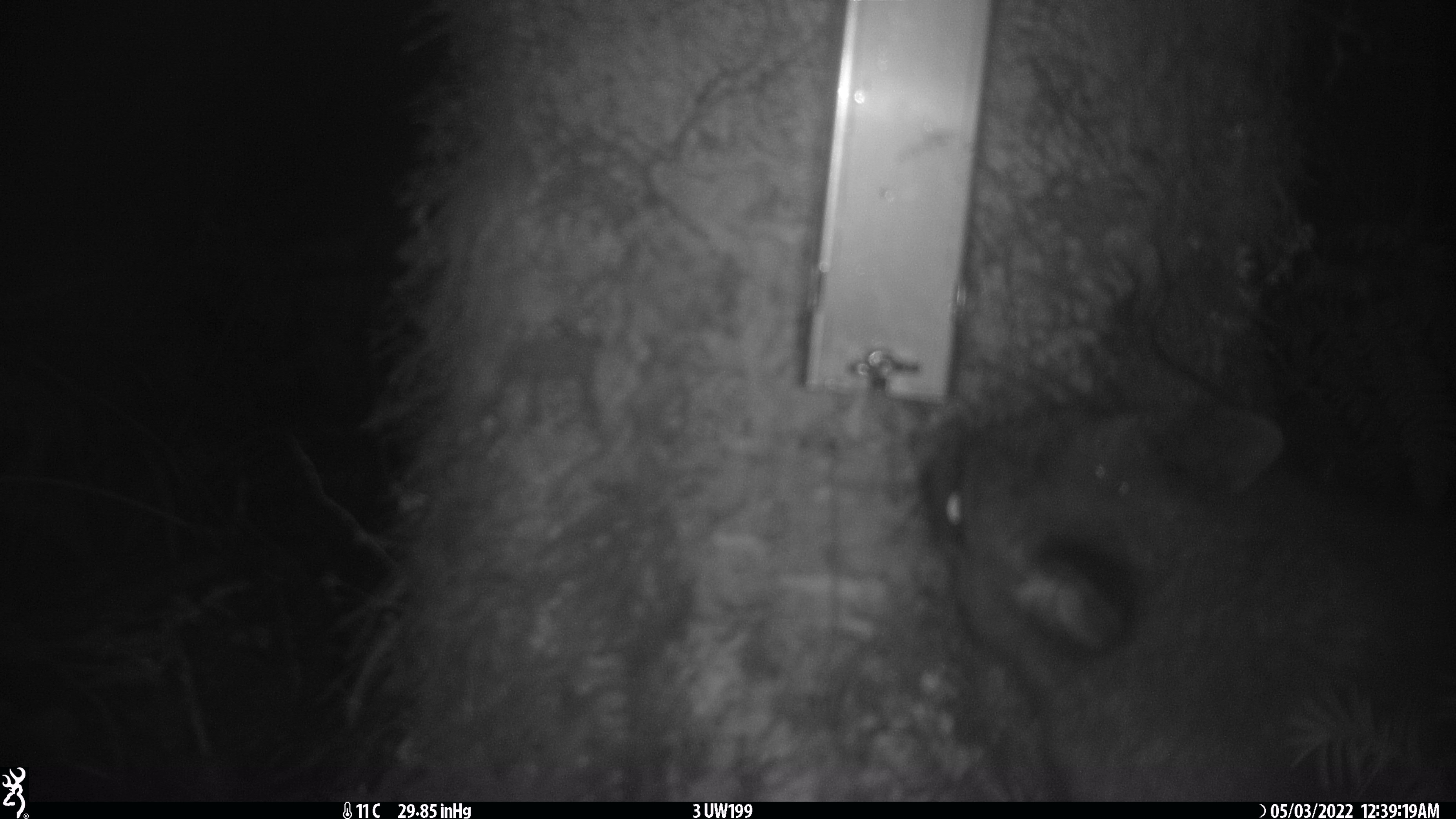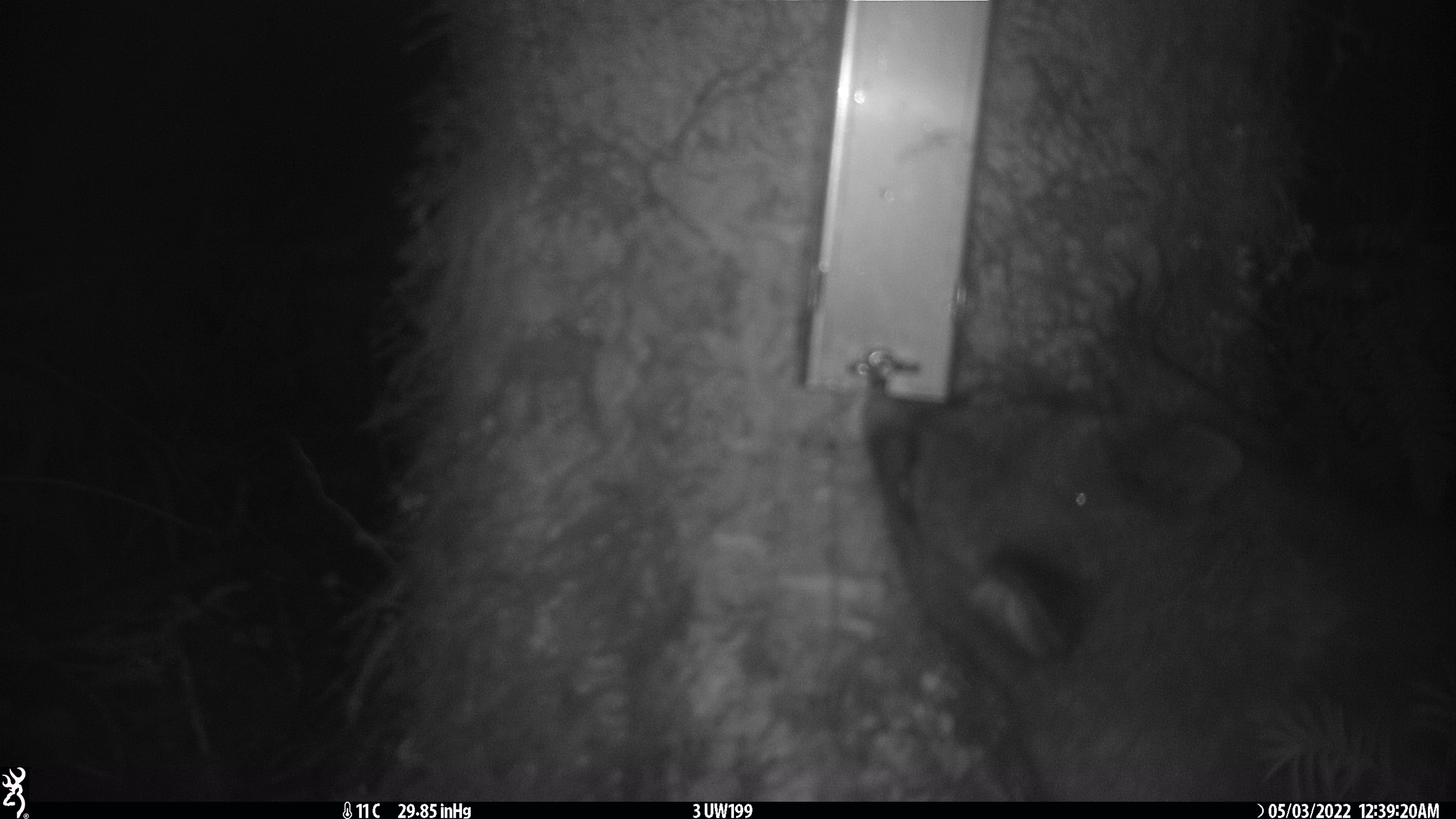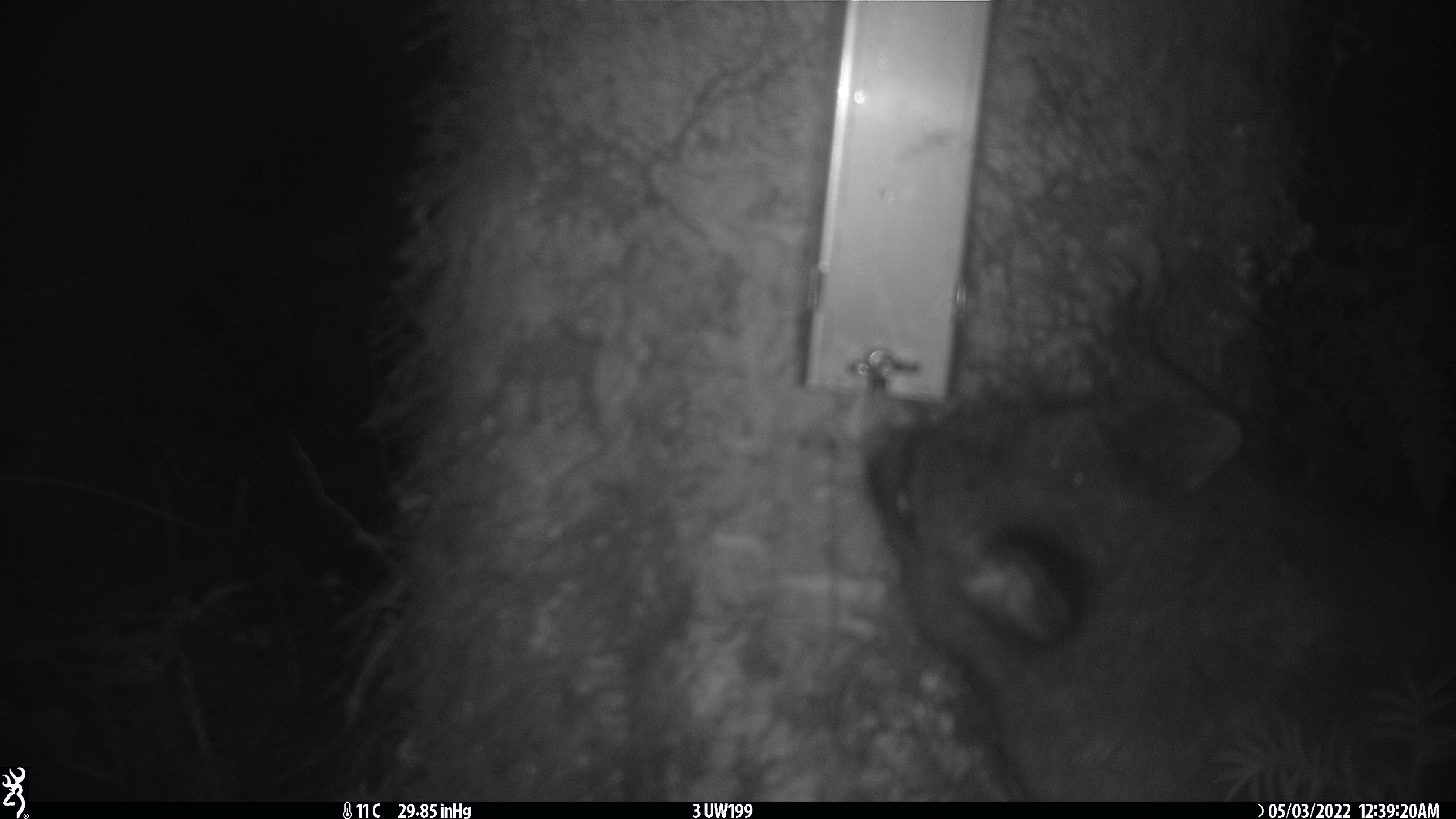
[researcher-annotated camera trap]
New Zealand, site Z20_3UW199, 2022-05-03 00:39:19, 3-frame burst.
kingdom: Animalia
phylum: Chordata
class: Mammalia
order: Diprotodontia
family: Phalangeridae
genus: Trichosurus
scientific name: Trichosurus vulpecula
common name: common brushtail possum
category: possum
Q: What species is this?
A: Possum (common brushtail possum) (Trichosurus vulpecula).